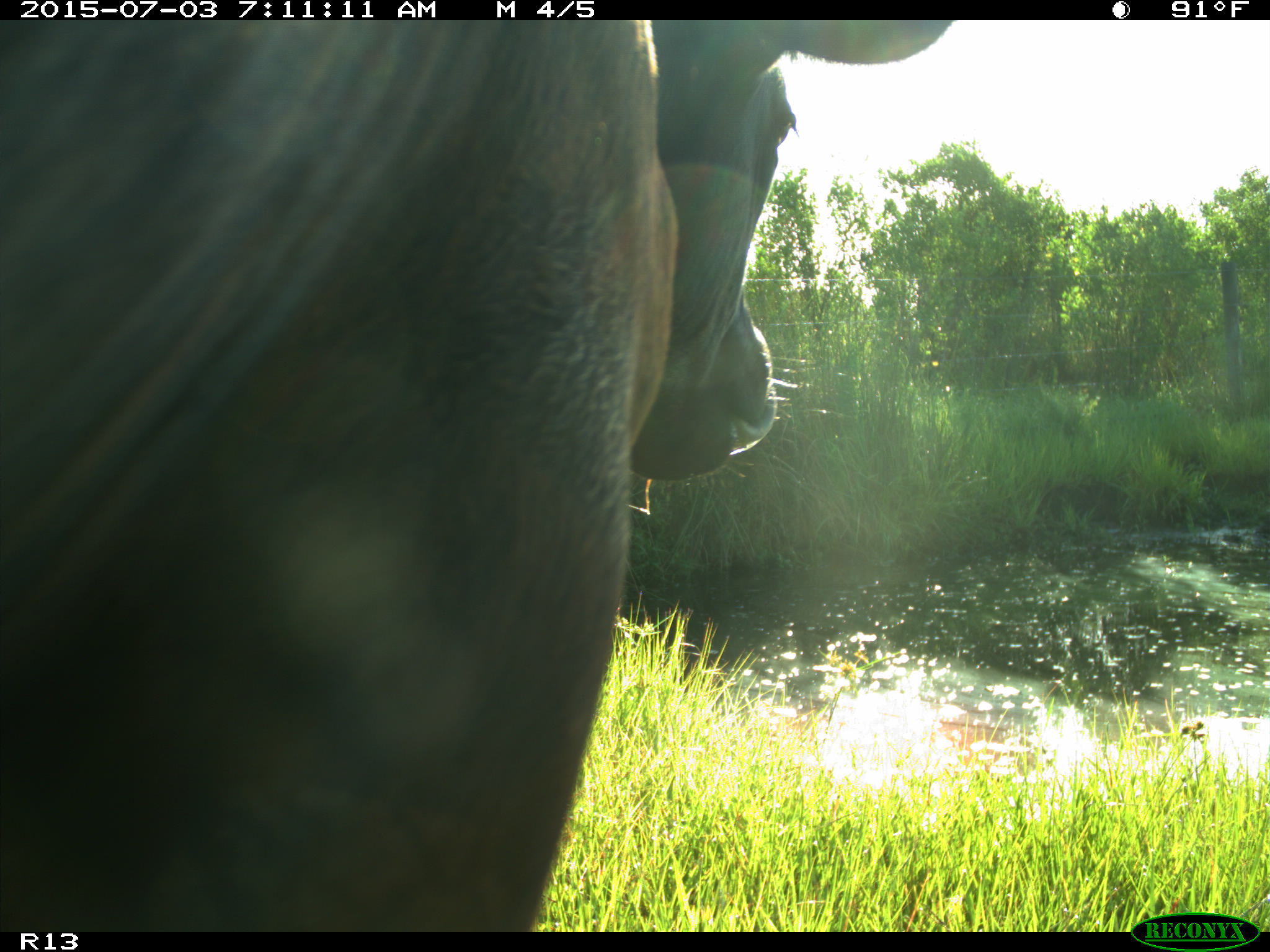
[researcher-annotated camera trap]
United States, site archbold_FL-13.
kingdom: Animalia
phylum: Chordata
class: Mammalia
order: Artiodactyla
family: Bovidae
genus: Bos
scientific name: Bos taurus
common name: domestic cow